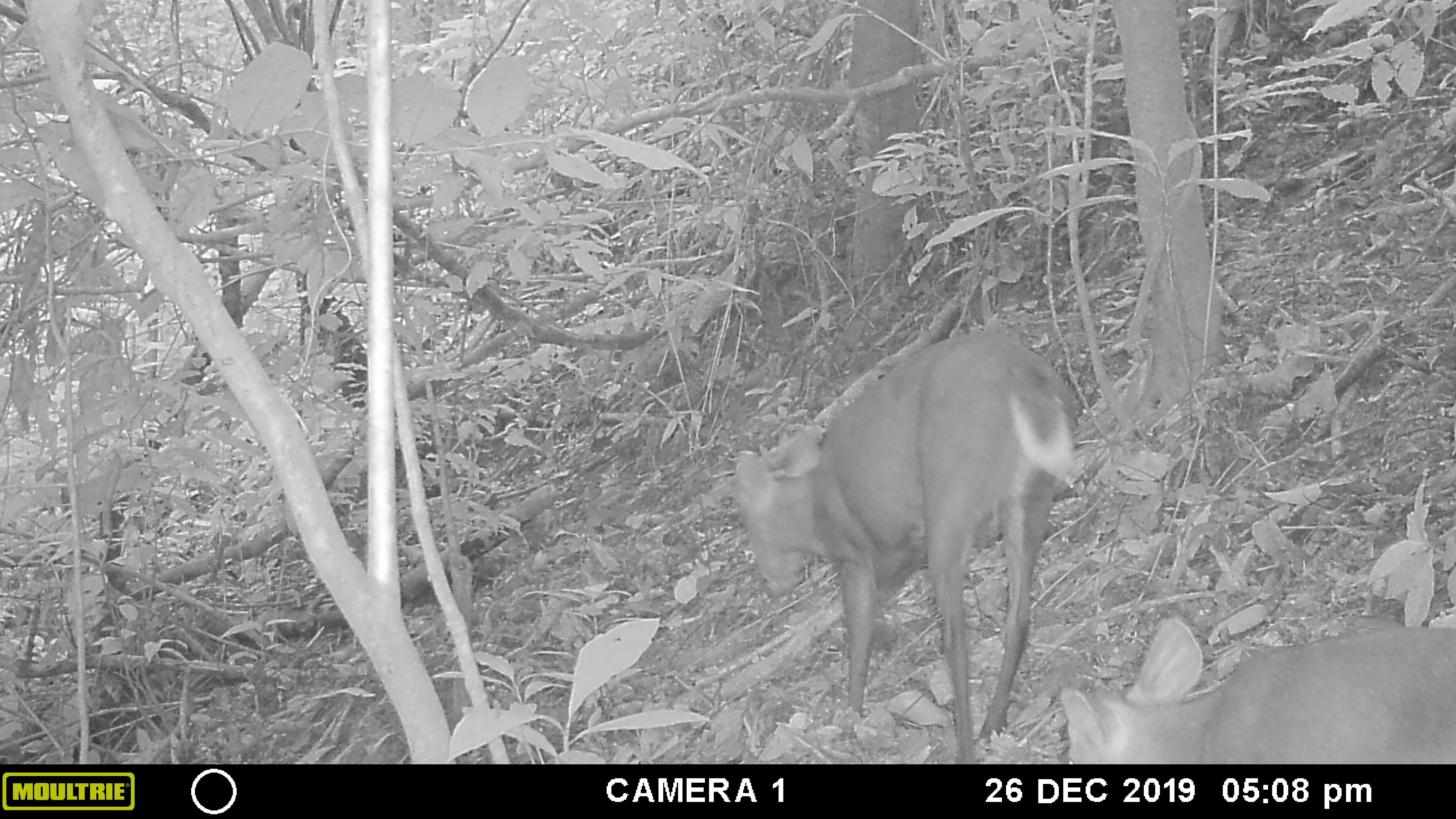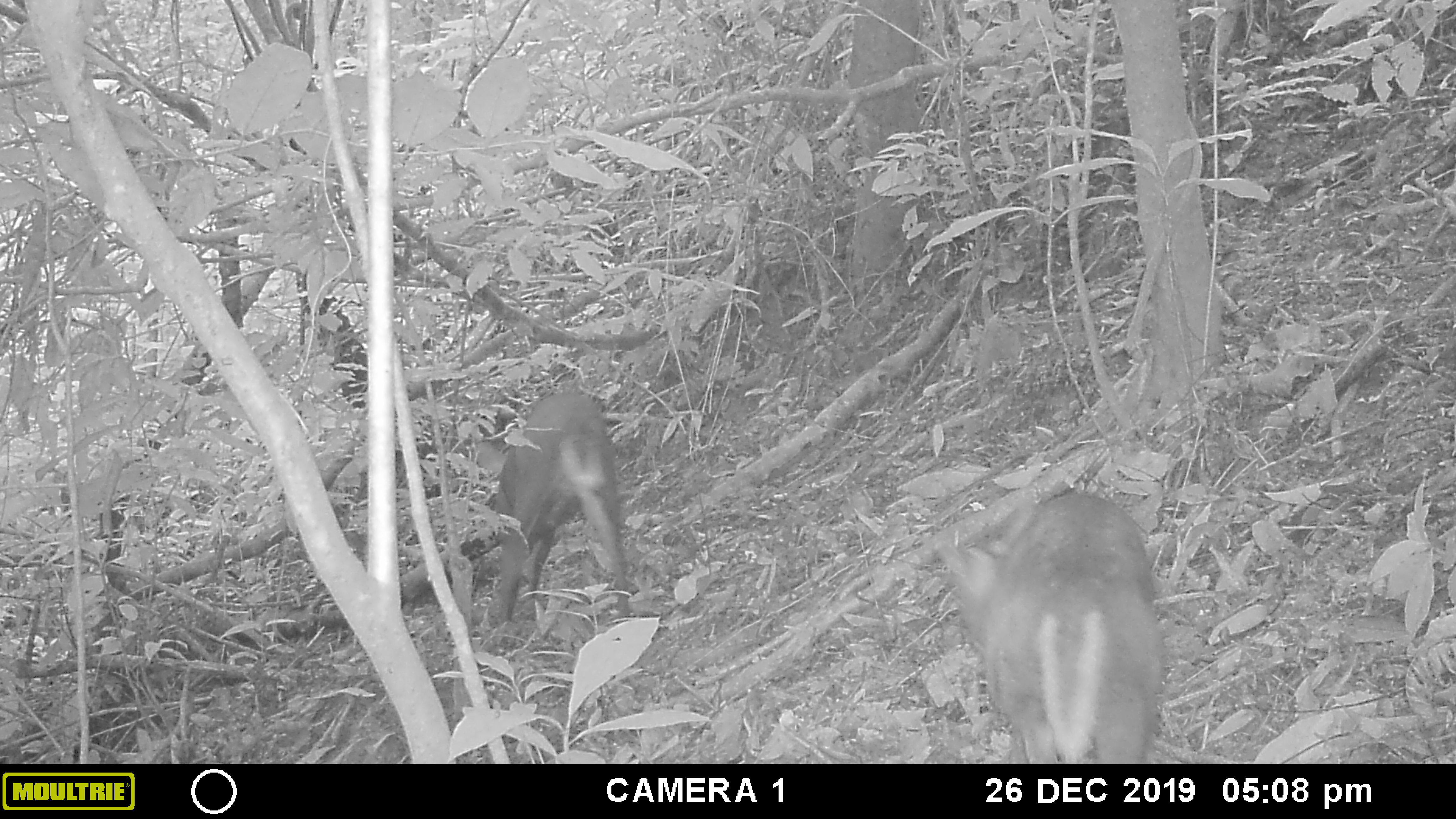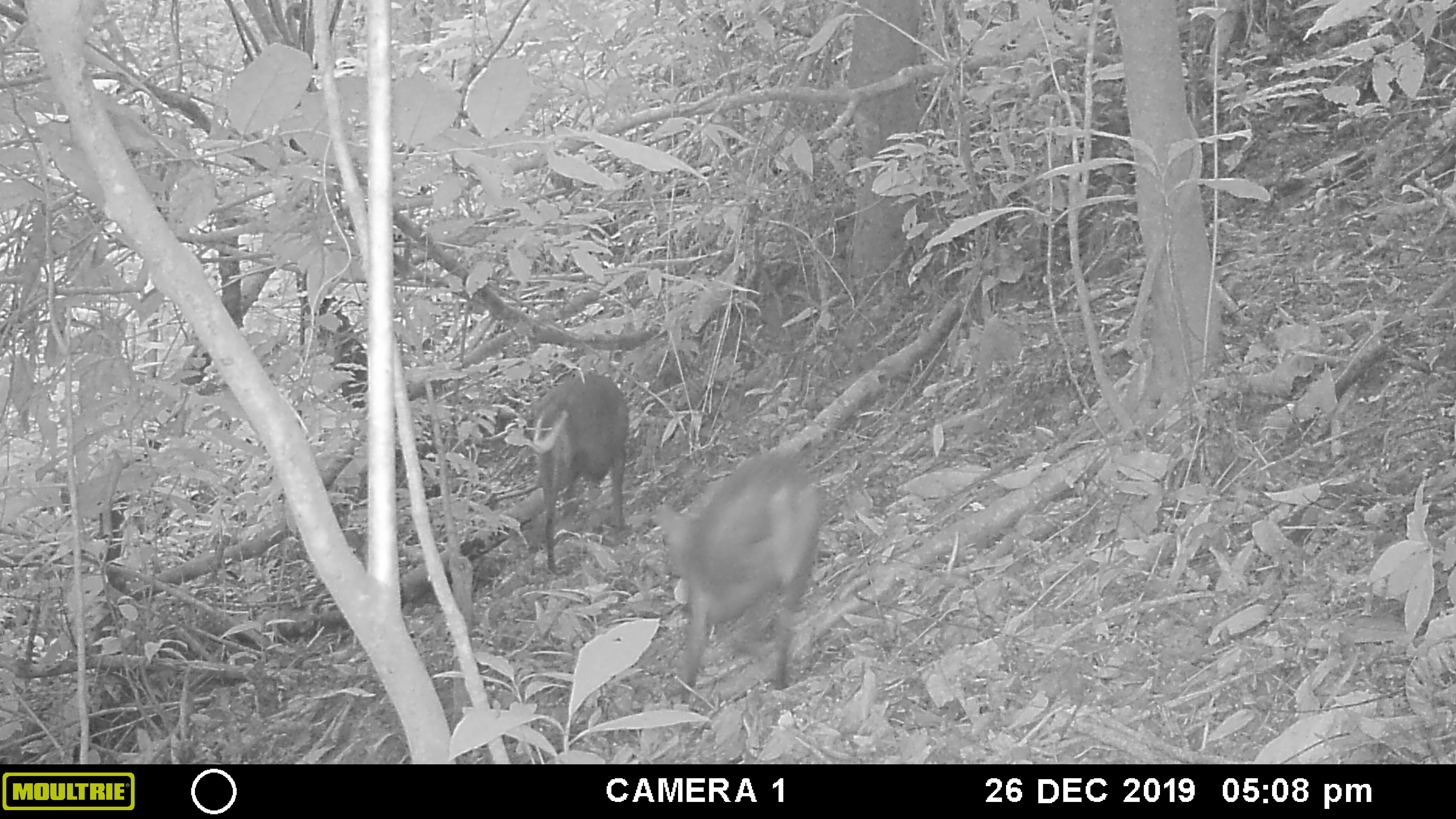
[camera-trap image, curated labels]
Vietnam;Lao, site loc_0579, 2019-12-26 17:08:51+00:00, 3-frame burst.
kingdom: Animalia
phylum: Chordata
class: Mammalia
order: Artiodactyla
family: Cervidae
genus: Muntiacus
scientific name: Muntiacus rooseveltorum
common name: roosevelt's muntjac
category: roosevelts muntjac group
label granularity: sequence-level